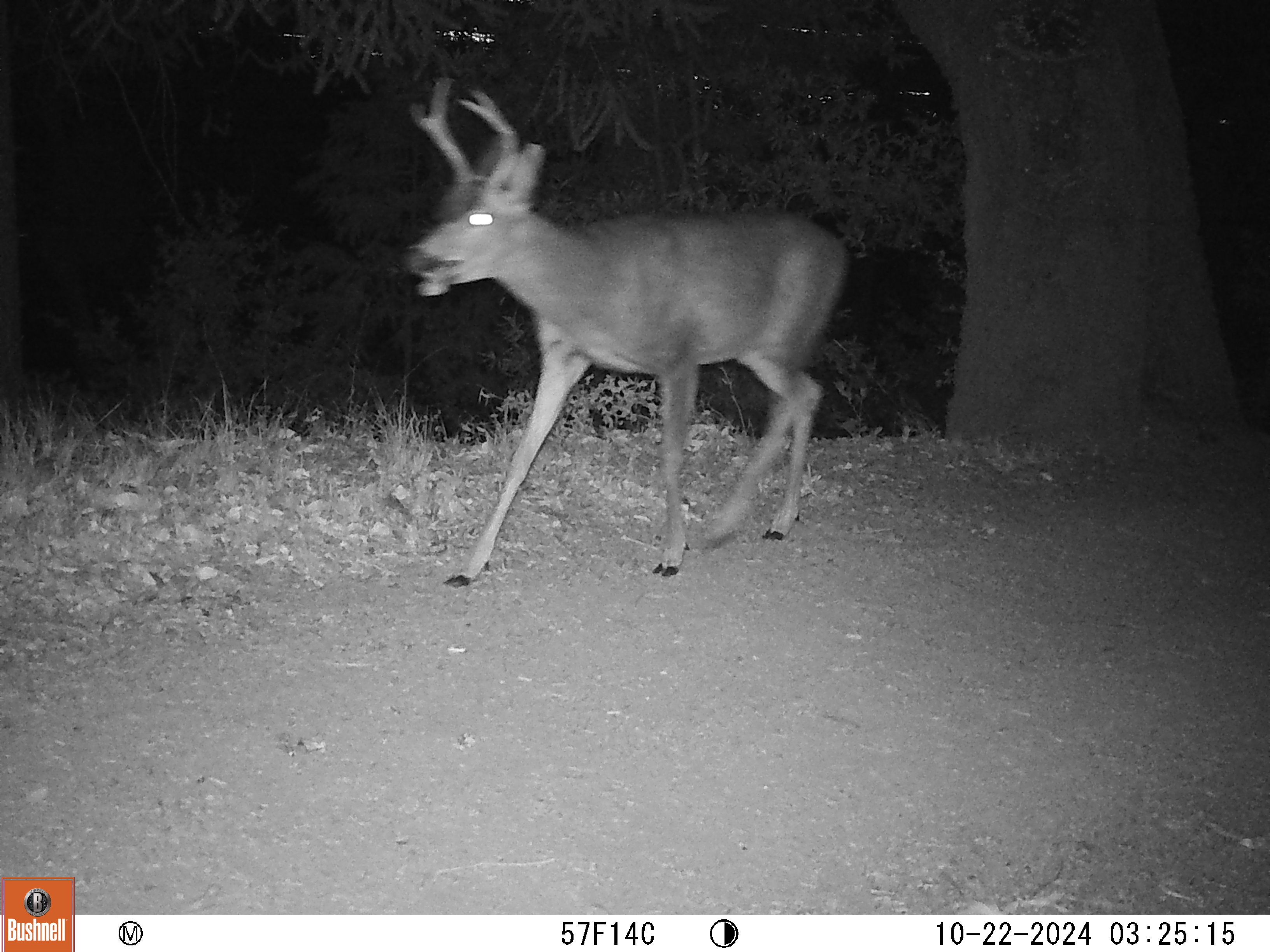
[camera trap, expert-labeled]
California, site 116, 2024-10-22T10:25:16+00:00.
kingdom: Animalia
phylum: Chordata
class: Mammalia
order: Artiodactyla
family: Cervidae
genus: Odocoileus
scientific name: Odocoileus hemionus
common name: mule deer